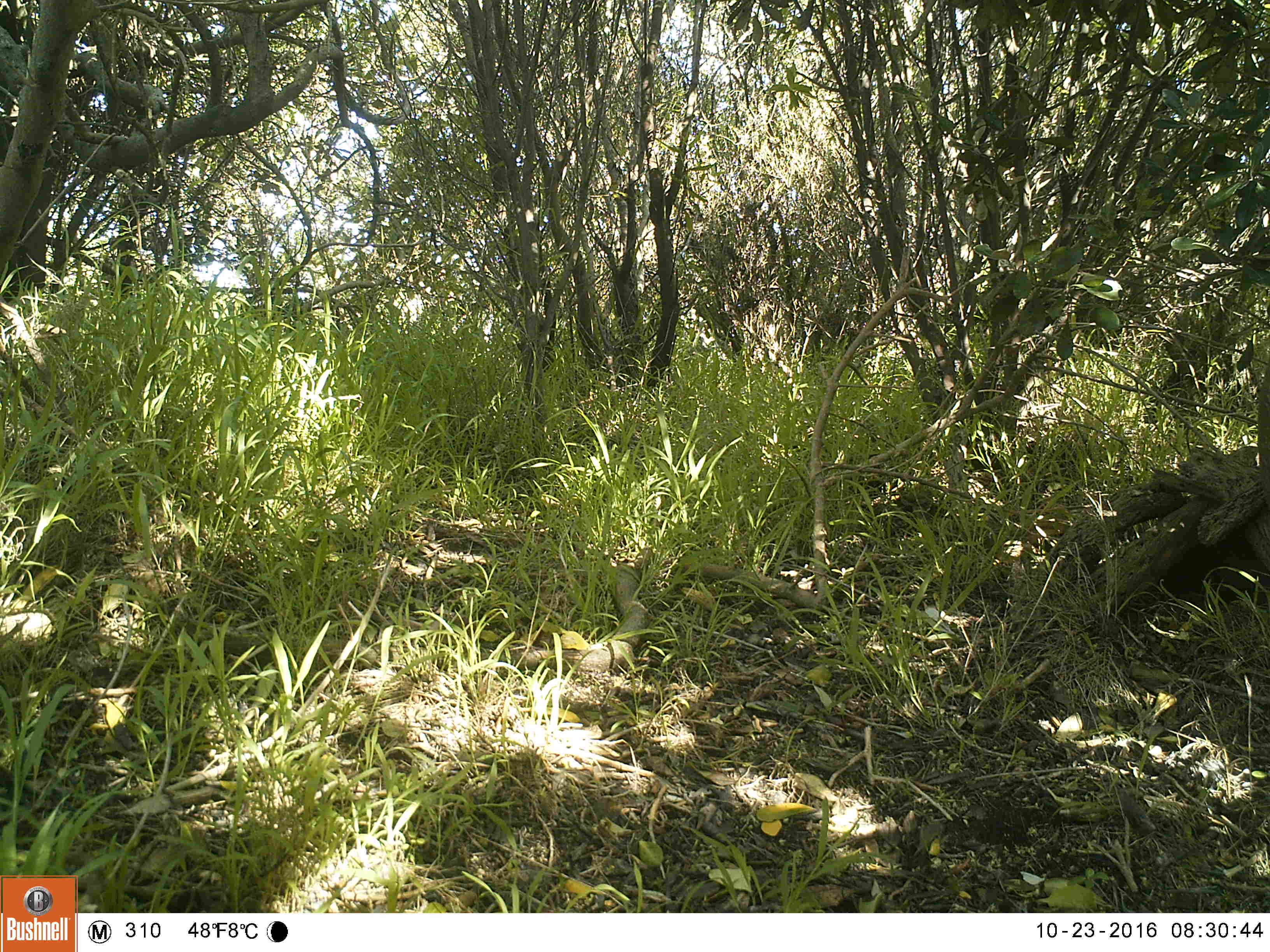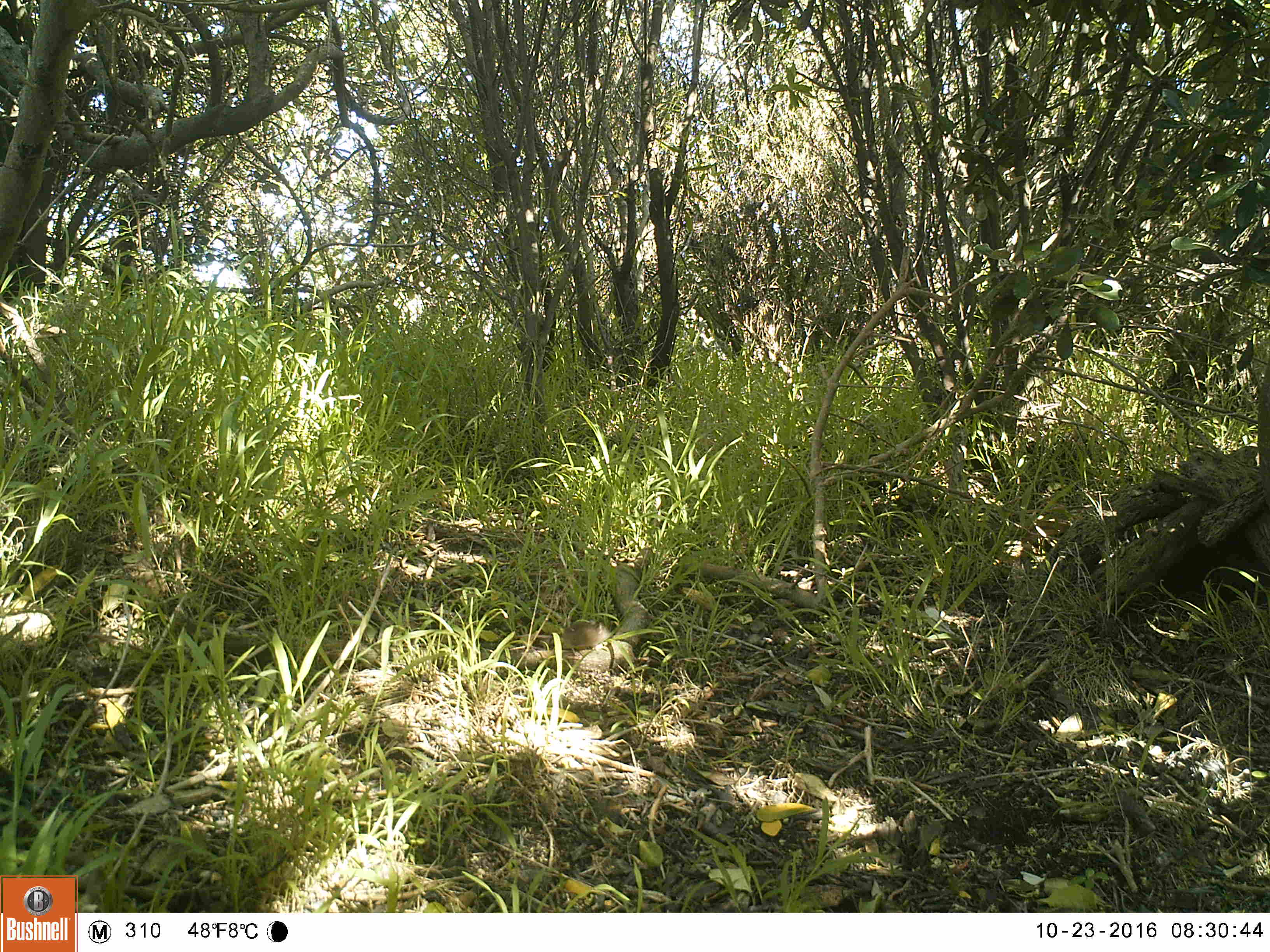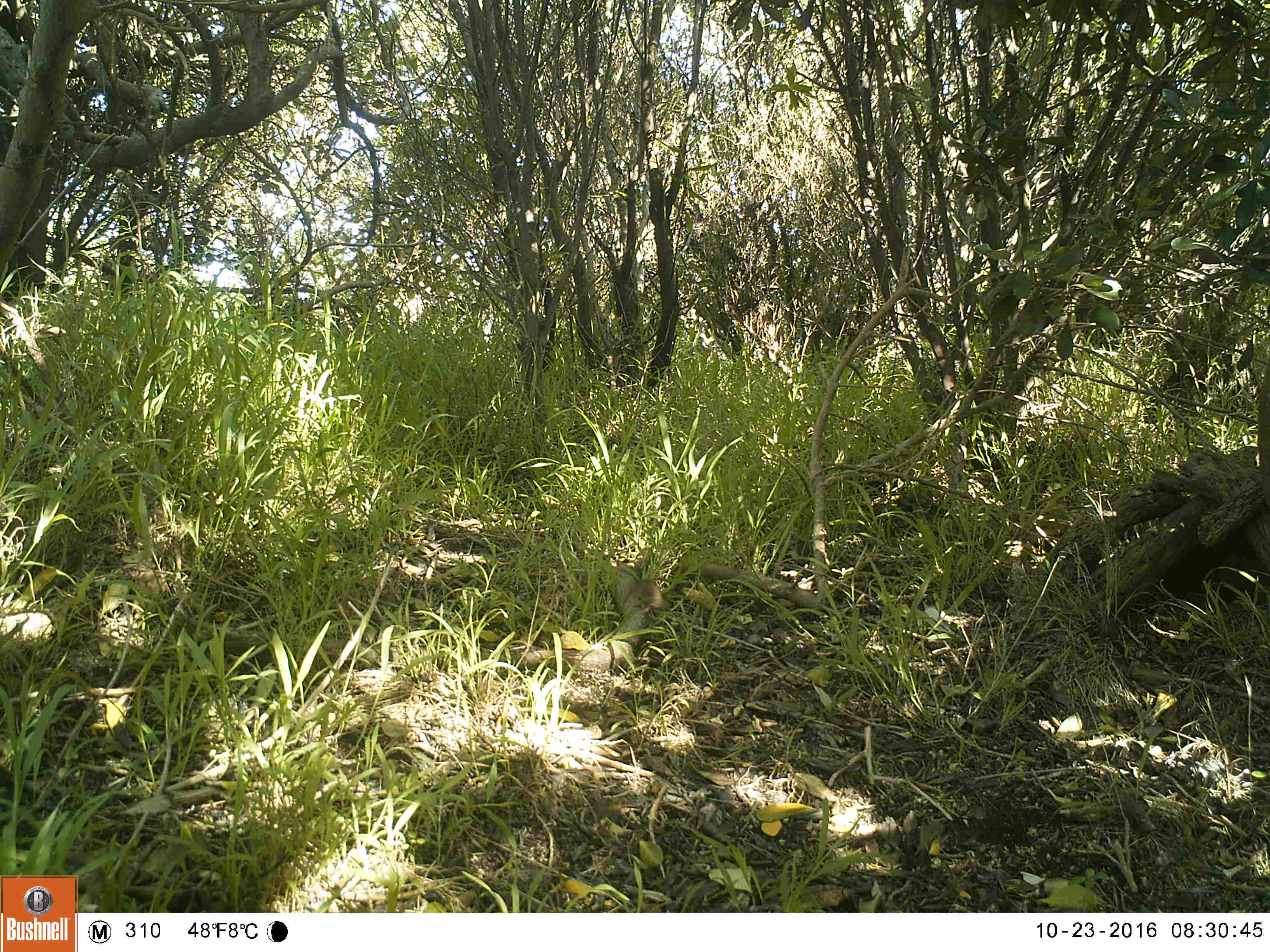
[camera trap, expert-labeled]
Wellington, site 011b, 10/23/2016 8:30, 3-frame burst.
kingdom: Animalia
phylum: Chordata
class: Mammalia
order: Rodentia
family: Muridae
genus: Mus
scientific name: Mus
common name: mouse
Mouse (Mus).